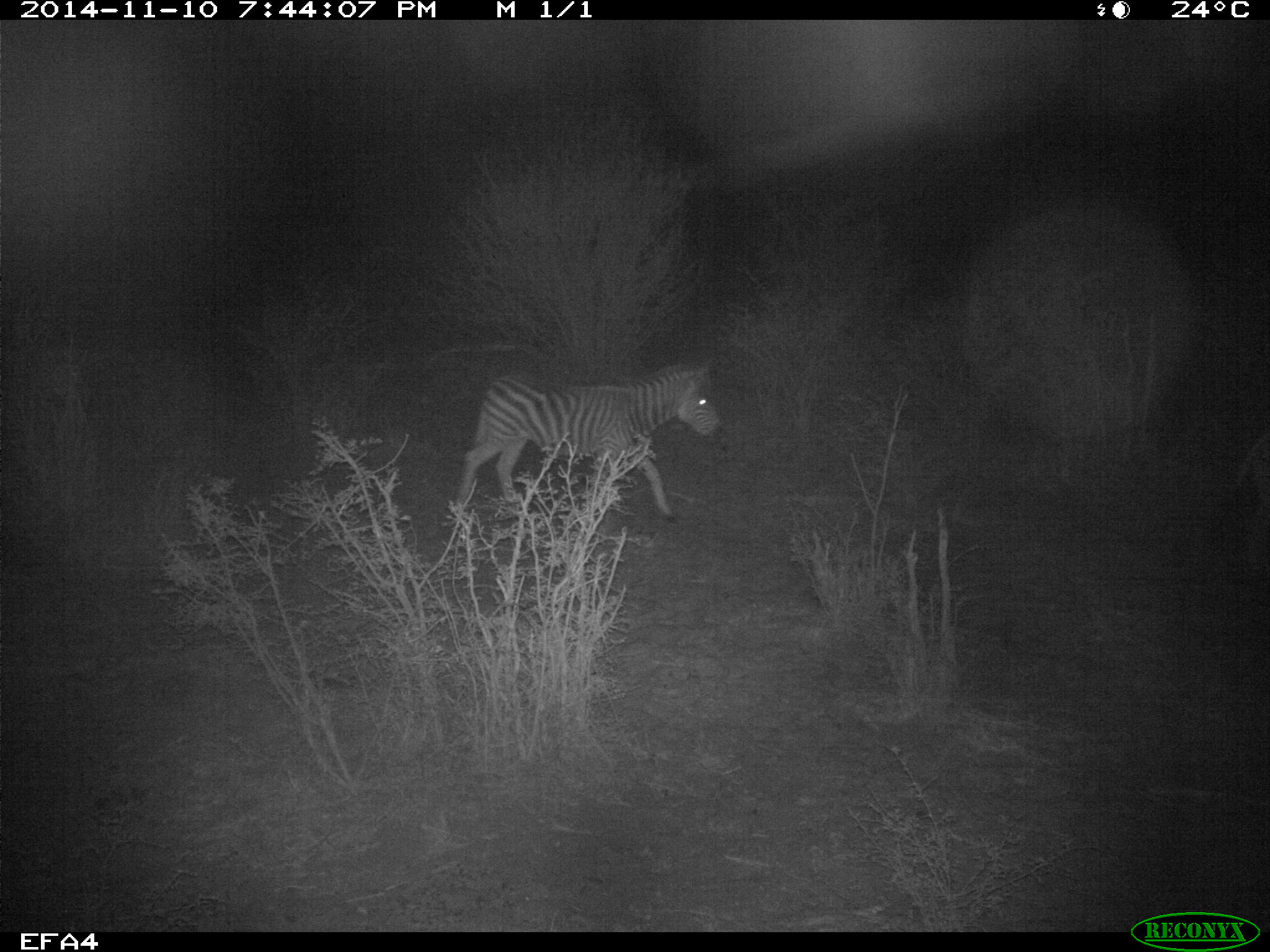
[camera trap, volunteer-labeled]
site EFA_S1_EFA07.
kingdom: Animalia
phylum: Chordata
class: Mammalia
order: Perissodactyla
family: Equidae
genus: Equus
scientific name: Equus quagga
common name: plains zebra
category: zebraplains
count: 1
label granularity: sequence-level